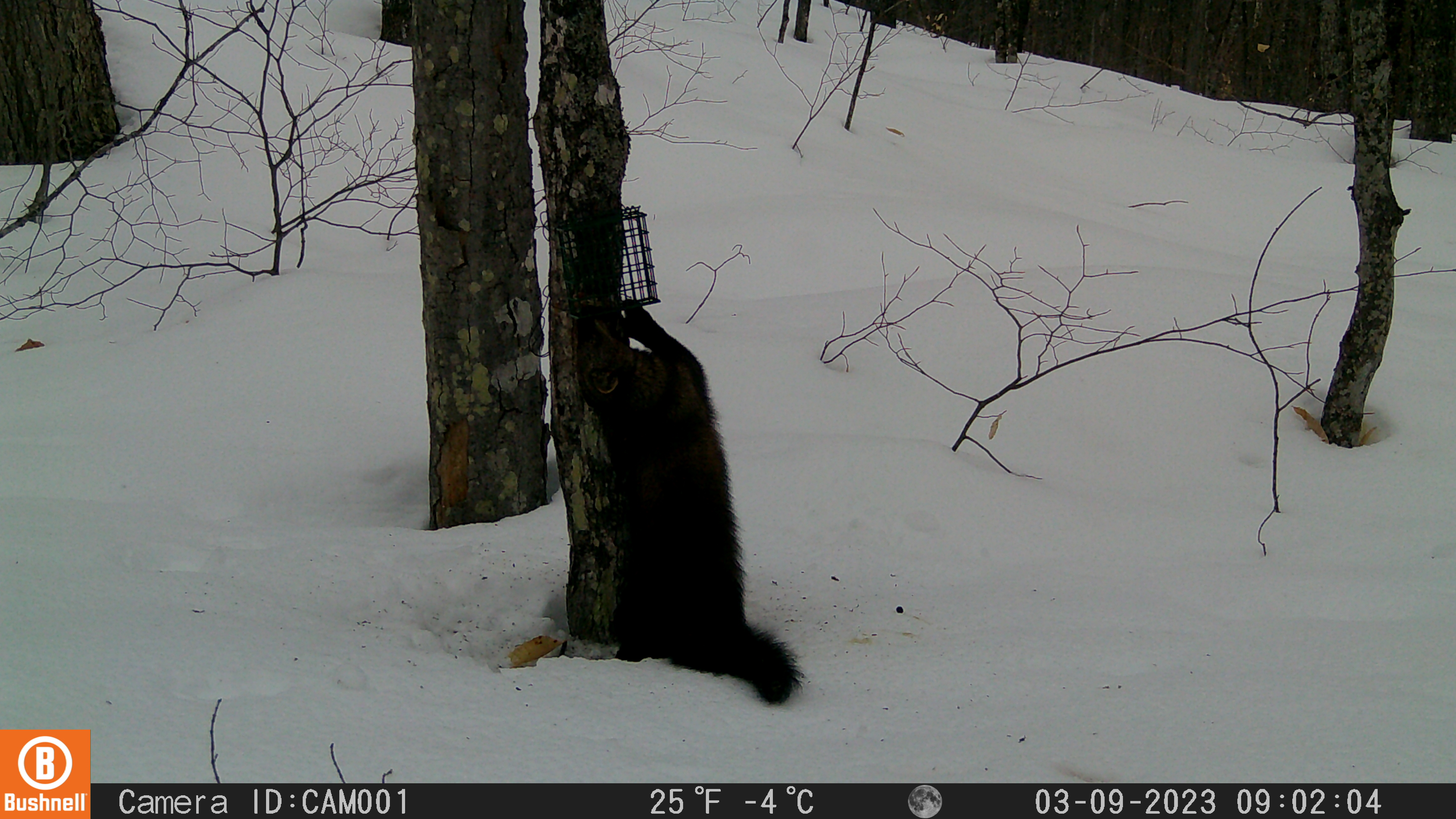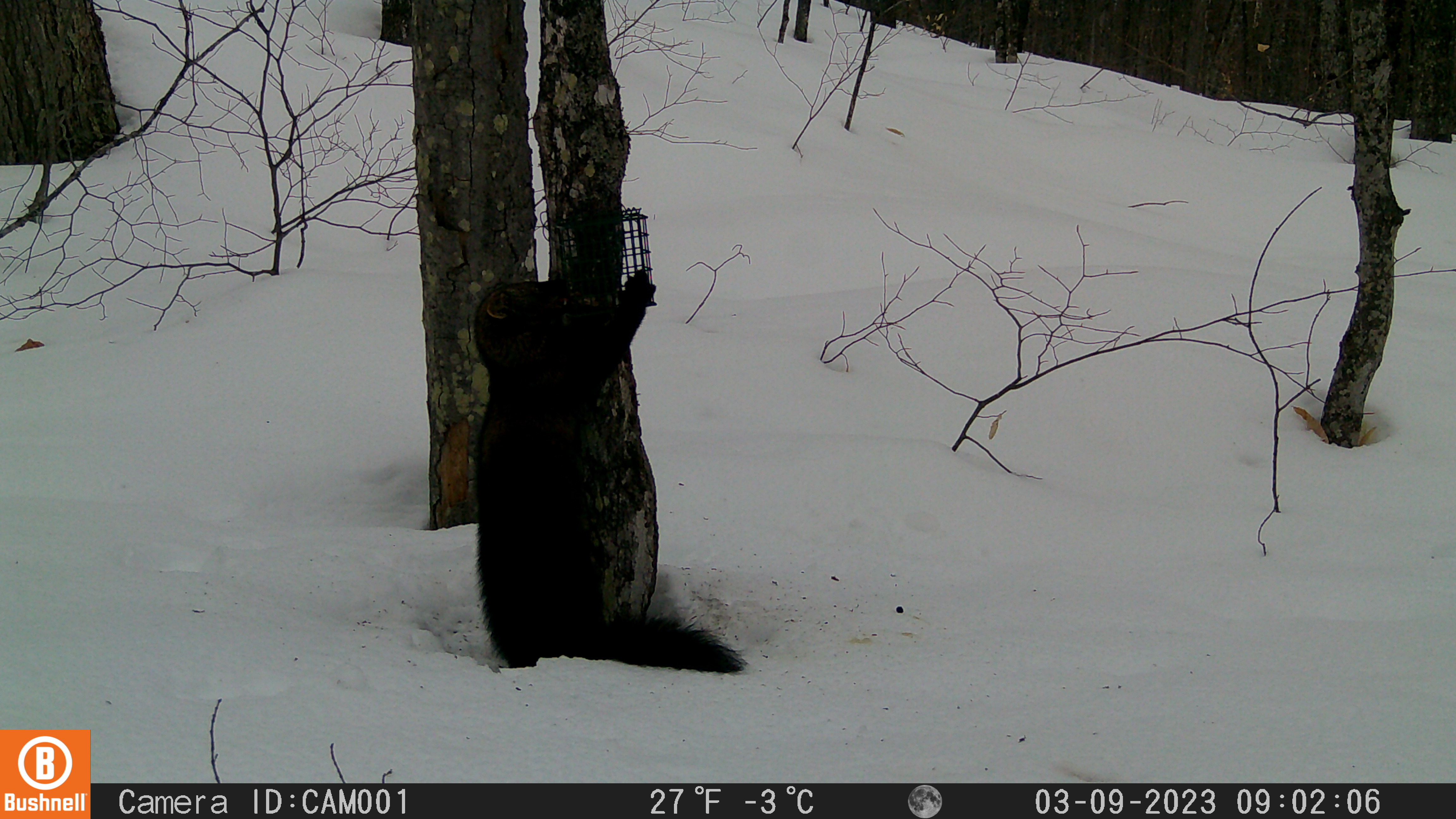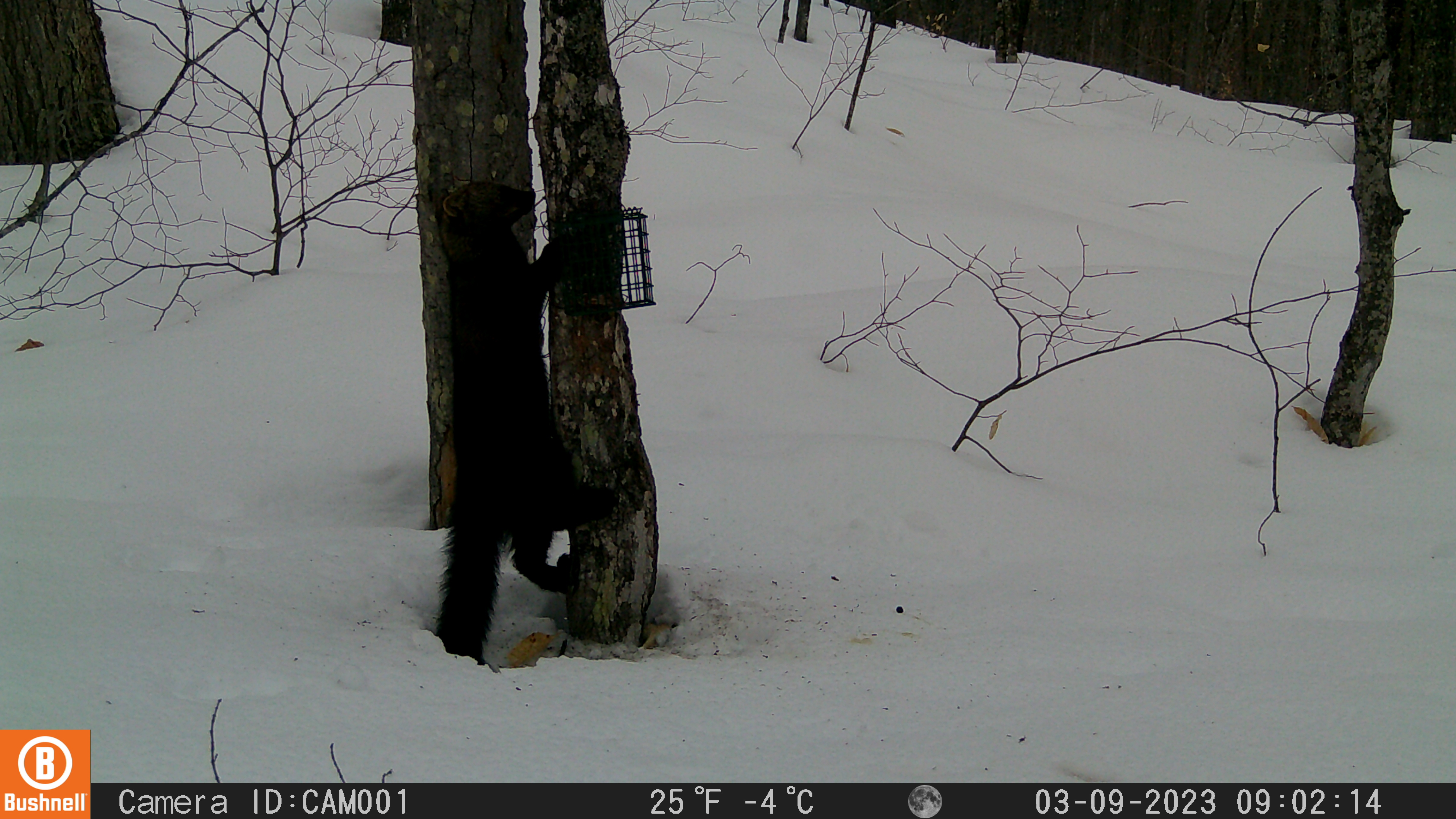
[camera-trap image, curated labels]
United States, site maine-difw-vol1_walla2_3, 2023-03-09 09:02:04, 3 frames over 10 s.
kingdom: Animalia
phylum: Chordata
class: Mammalia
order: Carnivora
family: Mustelidae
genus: Pekania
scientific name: Pekania pennanti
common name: fisher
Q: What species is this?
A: Fisher (Pekania pennanti).